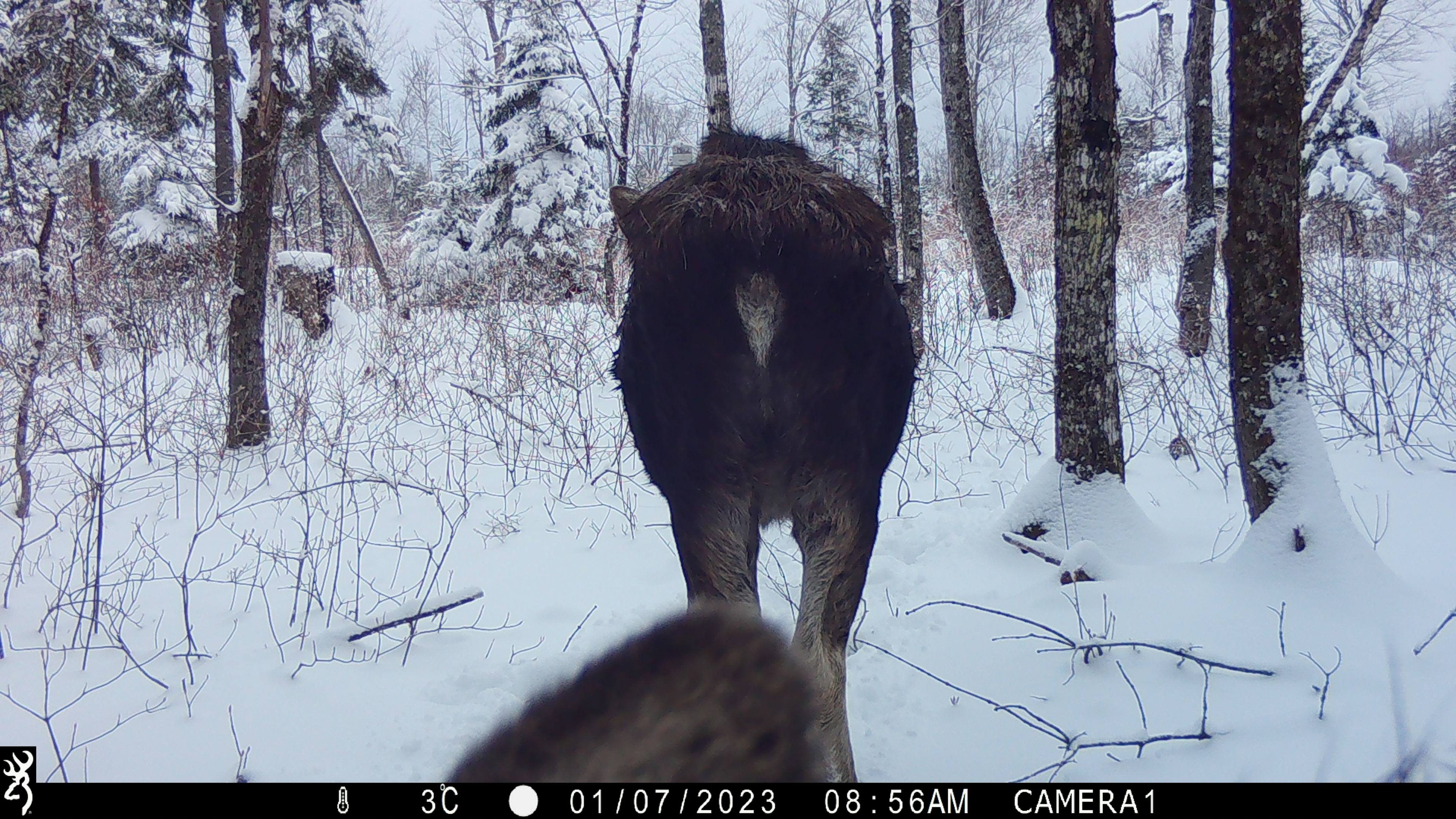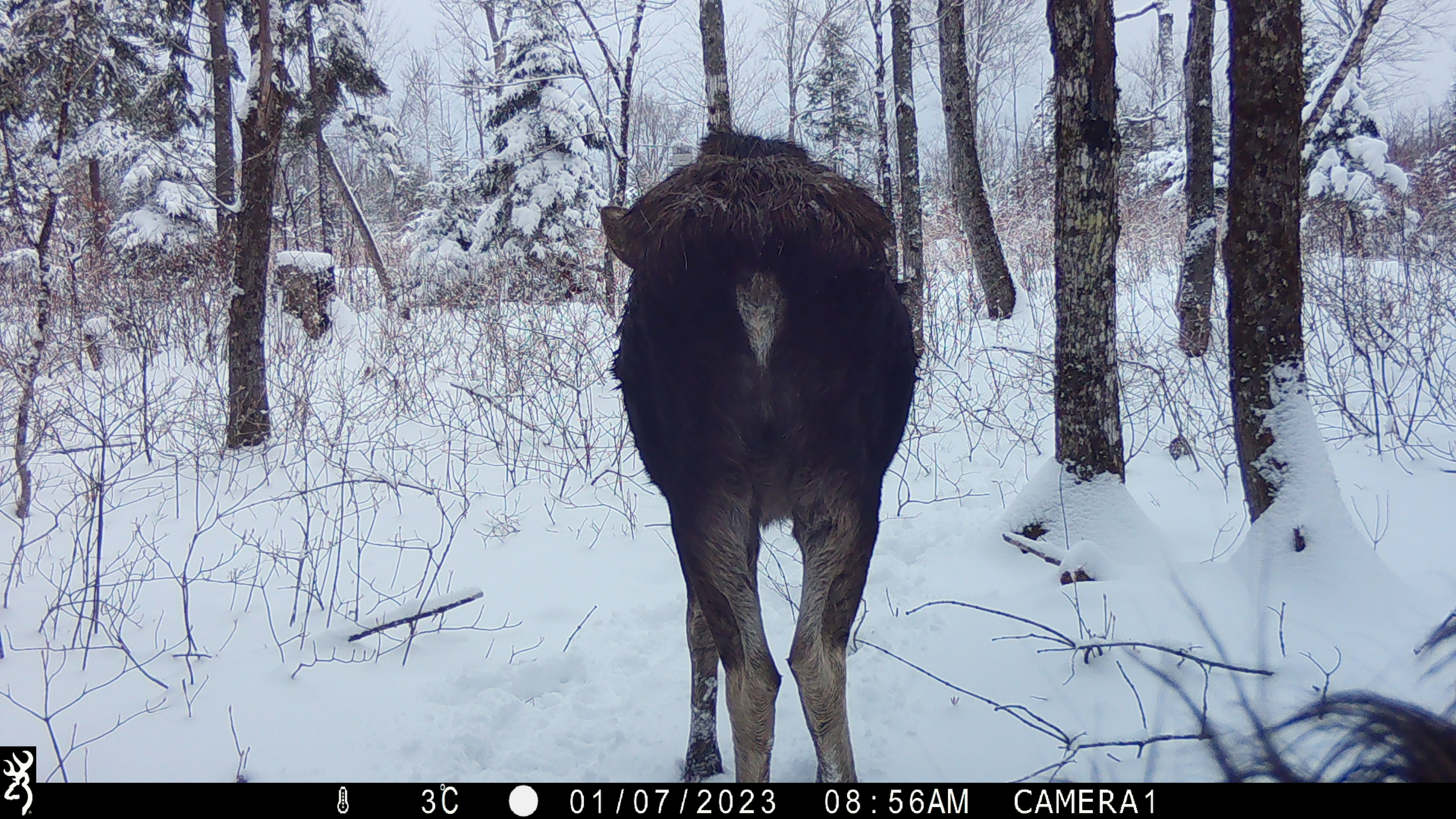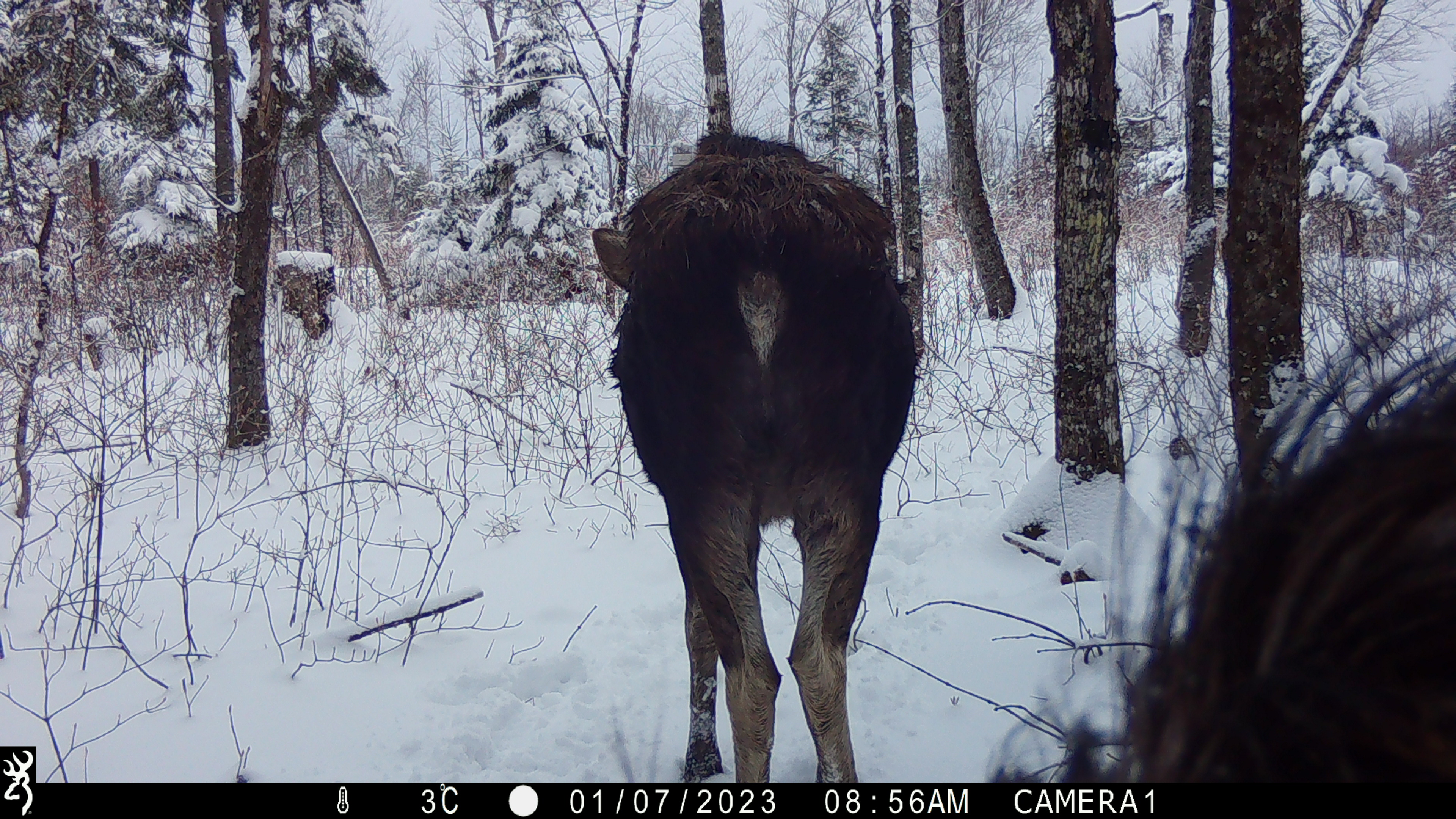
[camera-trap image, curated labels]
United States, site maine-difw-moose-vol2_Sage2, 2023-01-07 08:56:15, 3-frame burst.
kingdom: Animalia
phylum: Chordata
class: Mammalia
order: Artiodactyla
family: Cervidae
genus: Alces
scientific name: Alces alces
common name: moose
Moose (Alces alces).